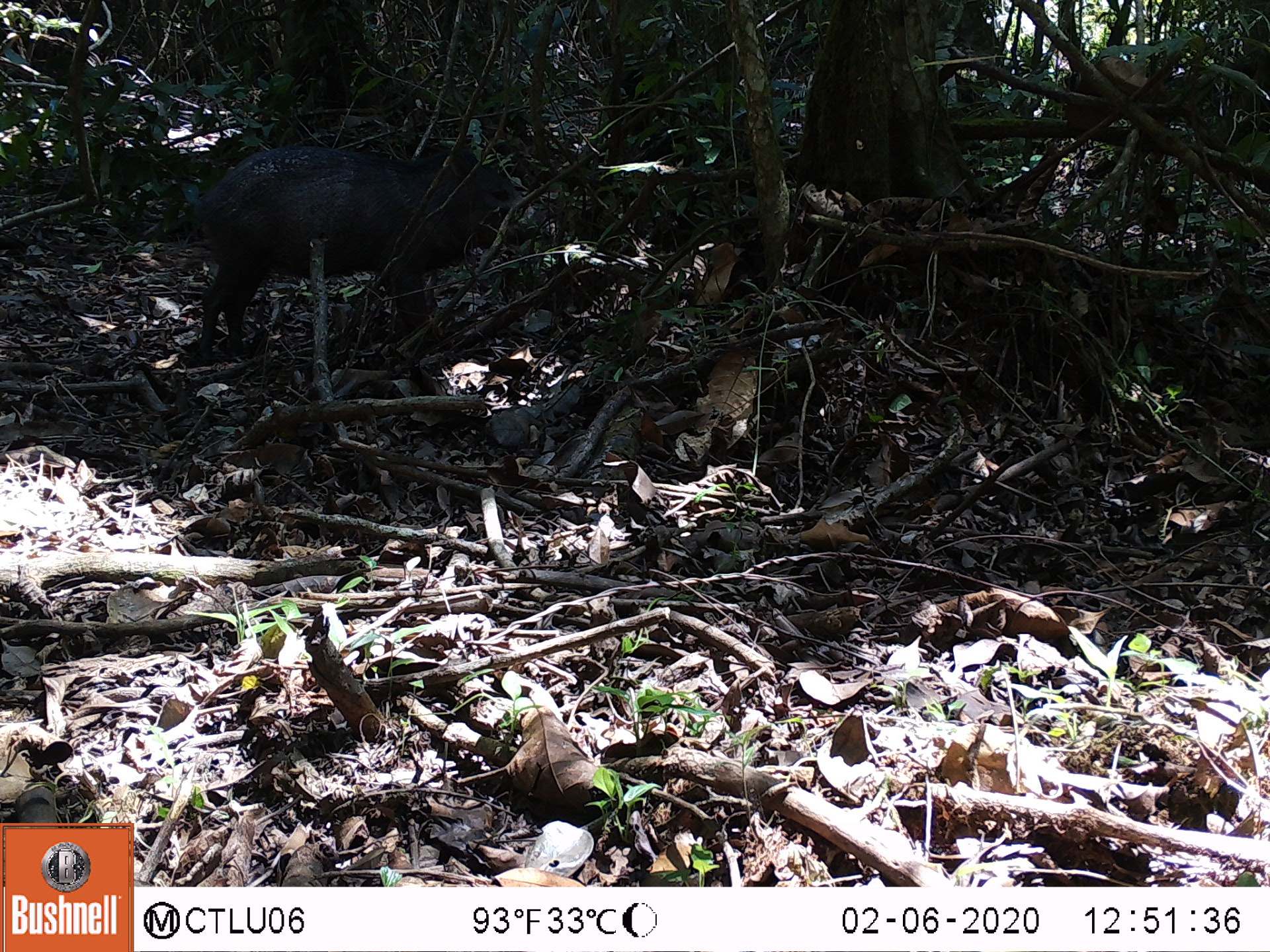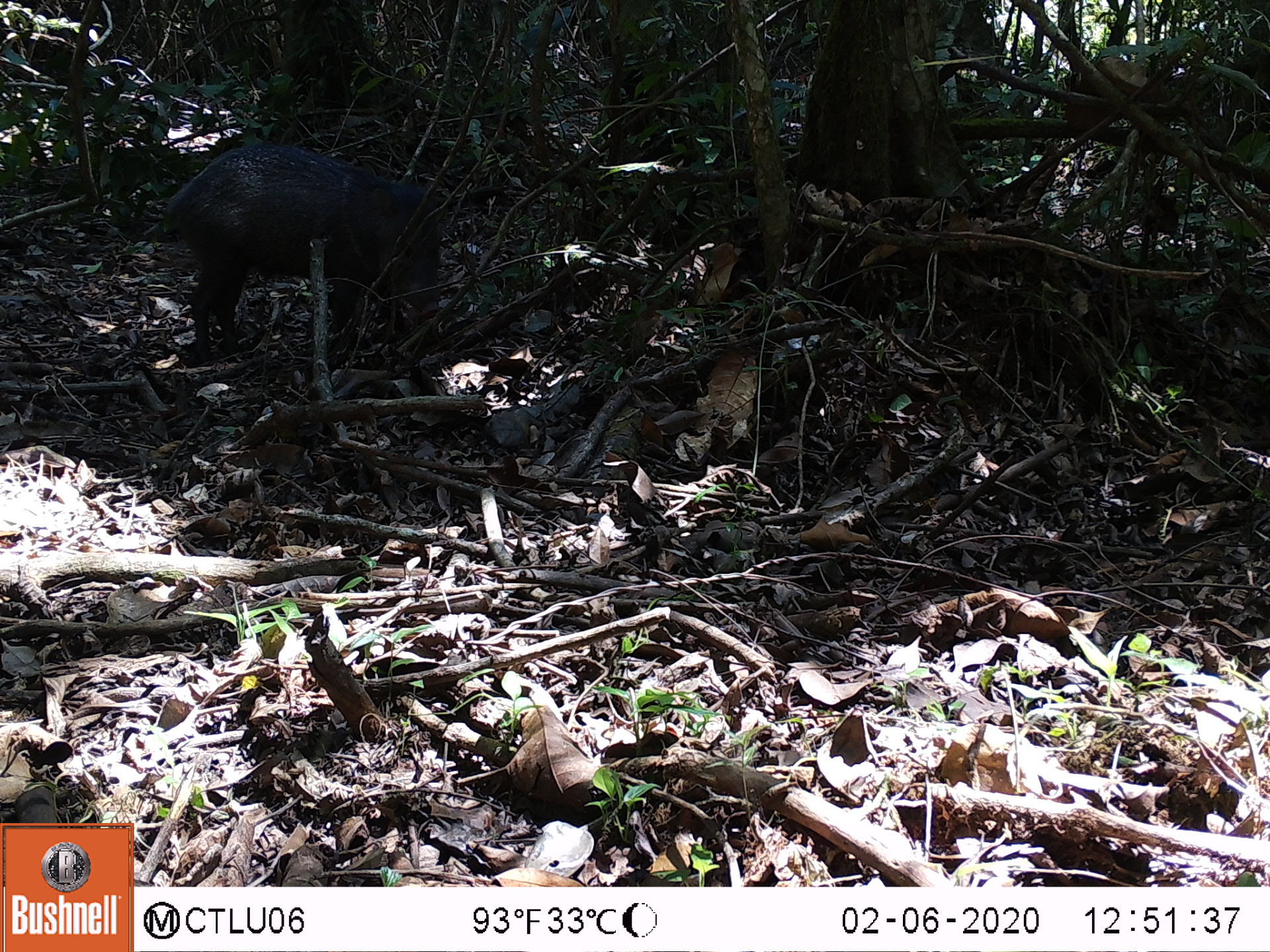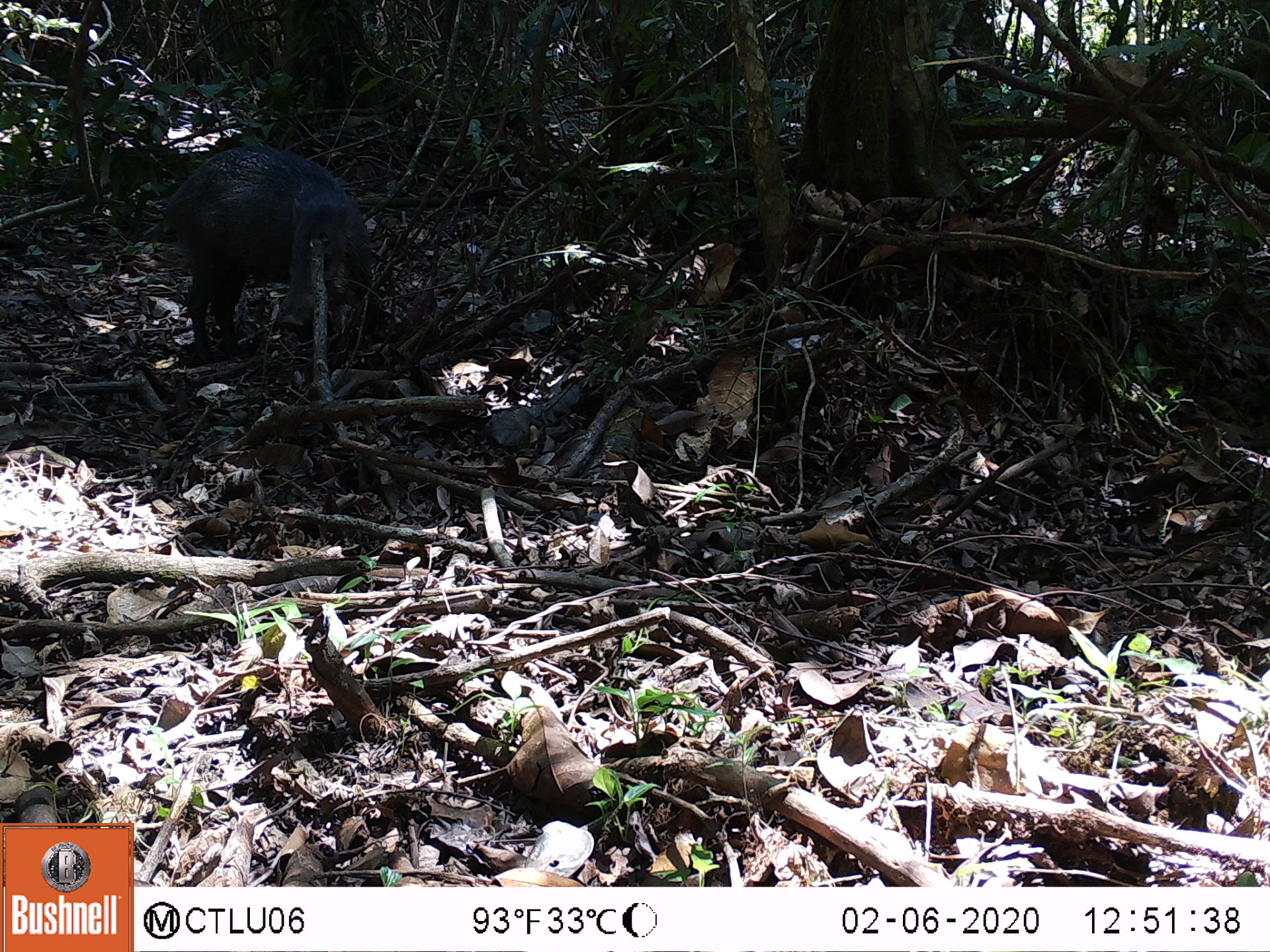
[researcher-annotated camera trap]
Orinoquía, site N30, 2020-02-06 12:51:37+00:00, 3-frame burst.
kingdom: Animalia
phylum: Chordata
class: Mammalia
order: Artiodactyla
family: Tayassuidae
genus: Pecari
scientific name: Pecari tajacu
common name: collared peccary